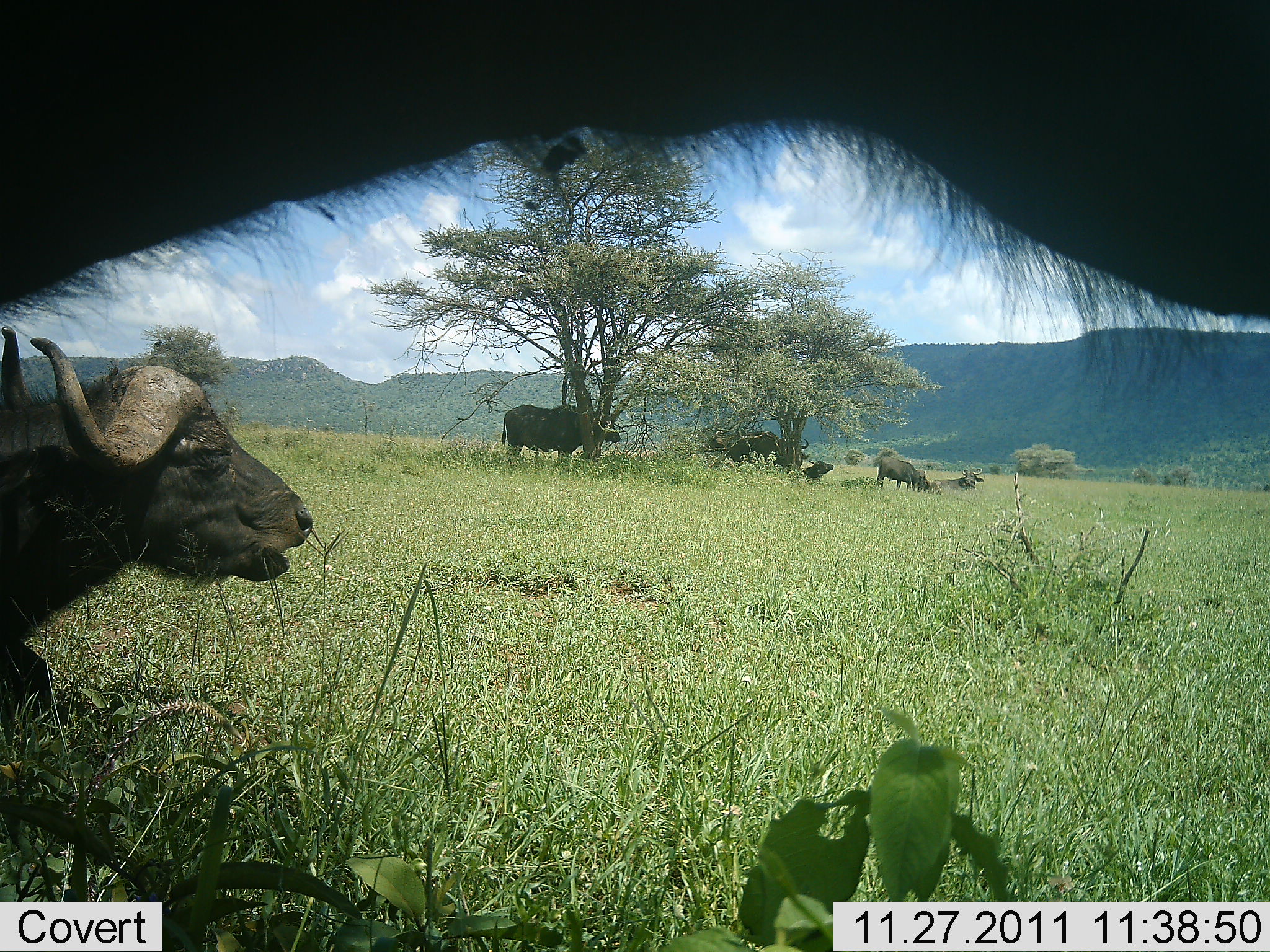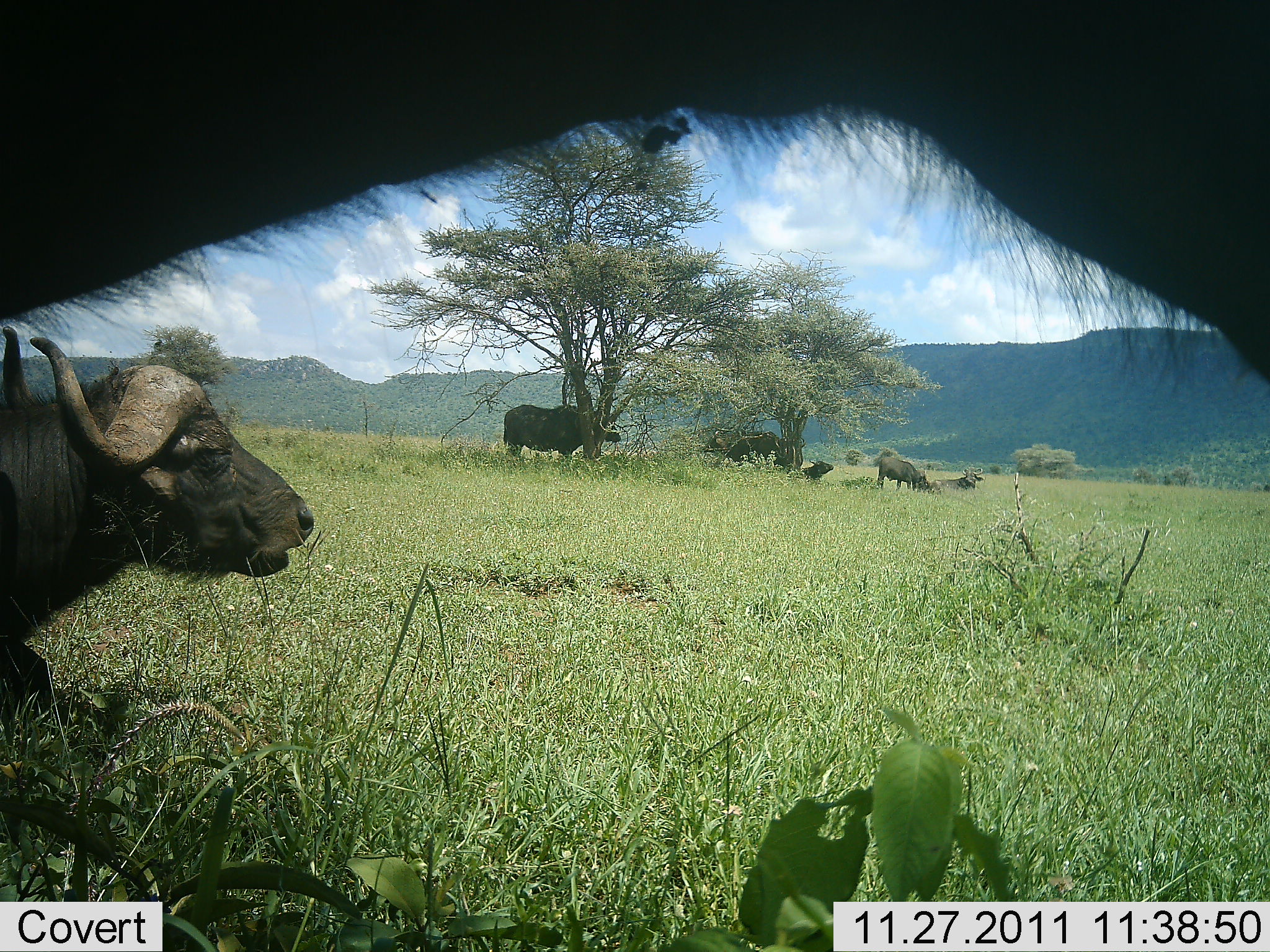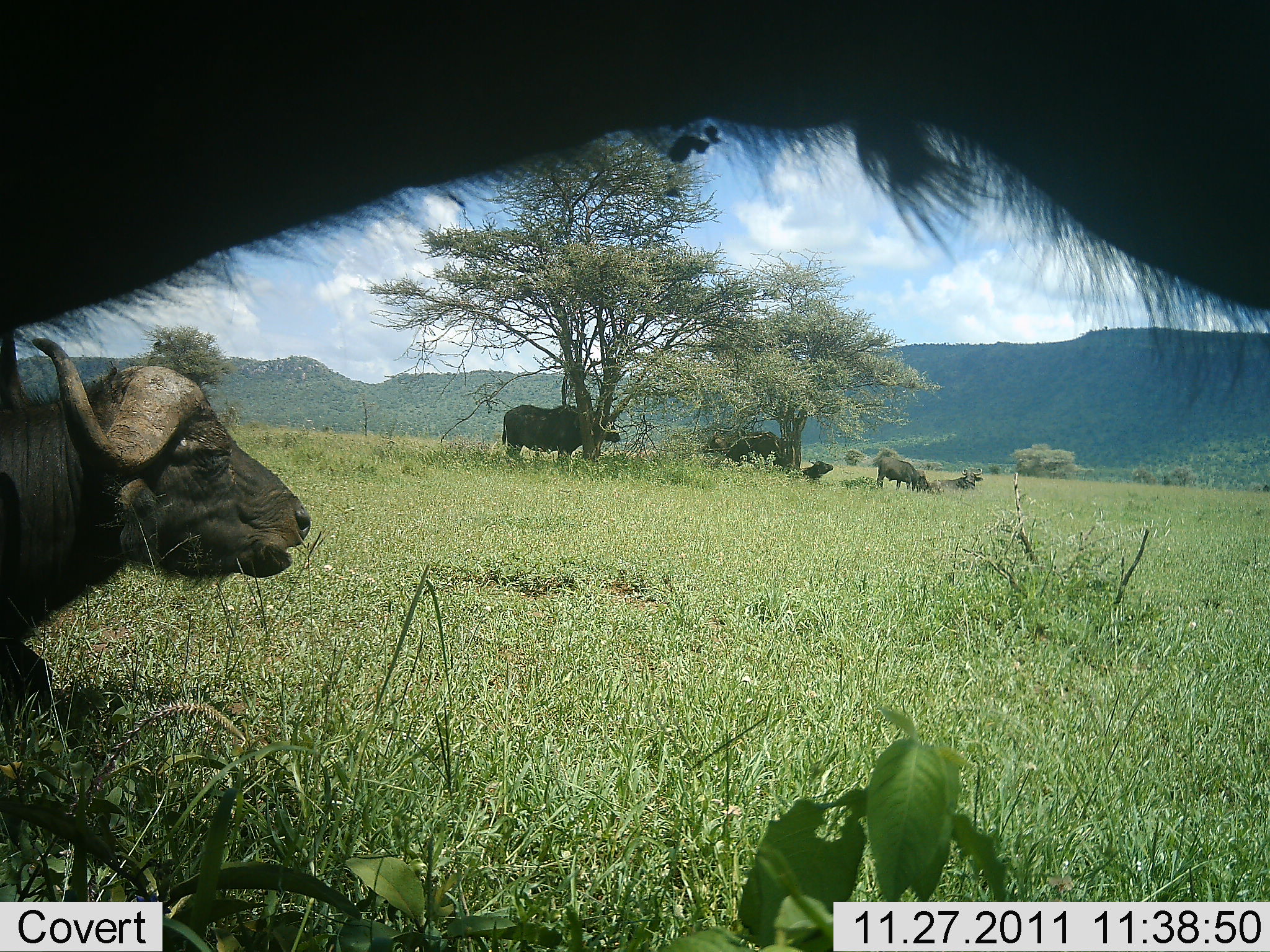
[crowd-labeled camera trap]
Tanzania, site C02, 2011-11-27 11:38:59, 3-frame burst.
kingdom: Animalia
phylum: Chordata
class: Mammalia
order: Artiodactyla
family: Bovidae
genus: Syncerus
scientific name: Syncerus caffer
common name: cape buffalo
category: buffalo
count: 7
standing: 69%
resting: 85%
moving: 15%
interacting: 8%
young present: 0%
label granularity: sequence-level